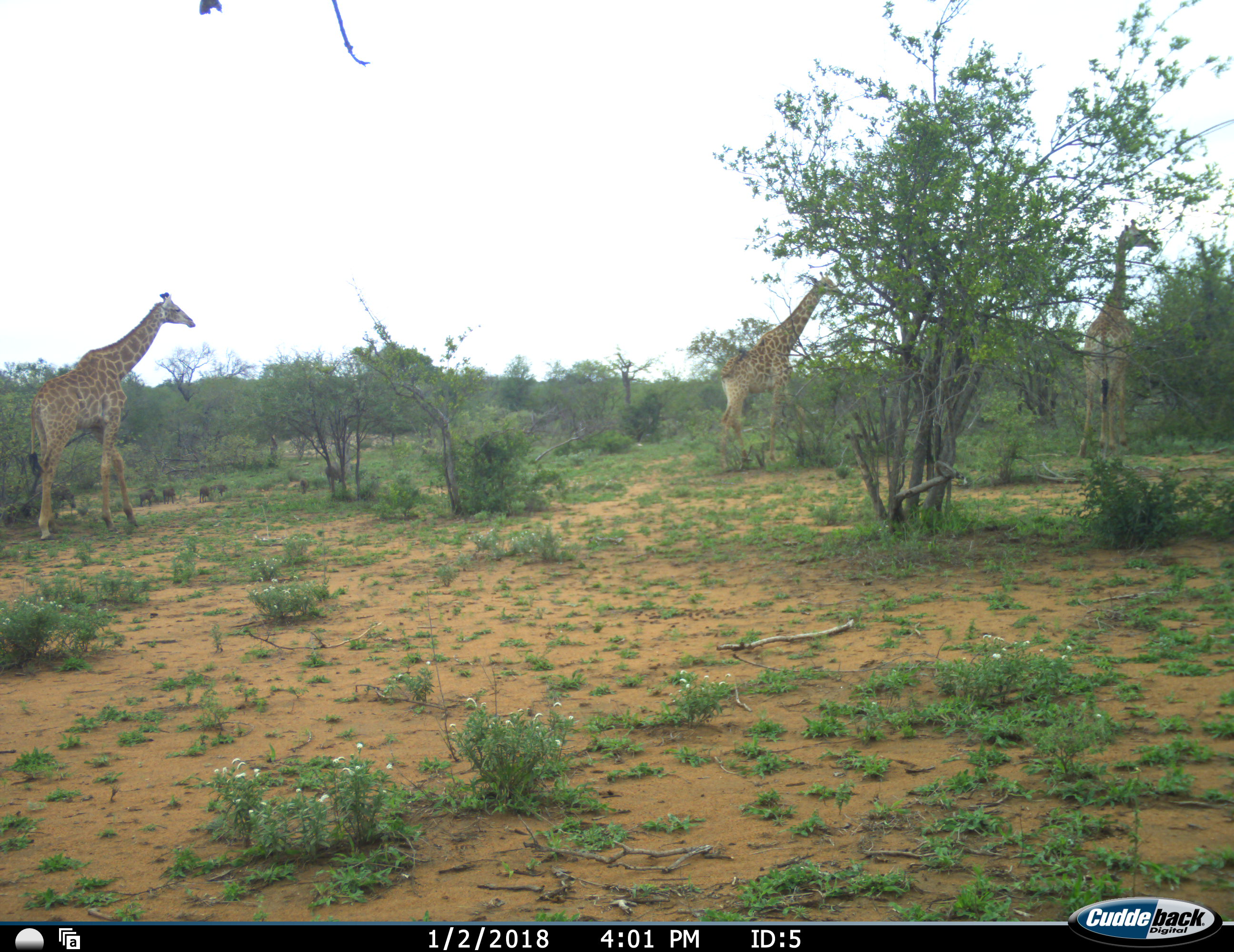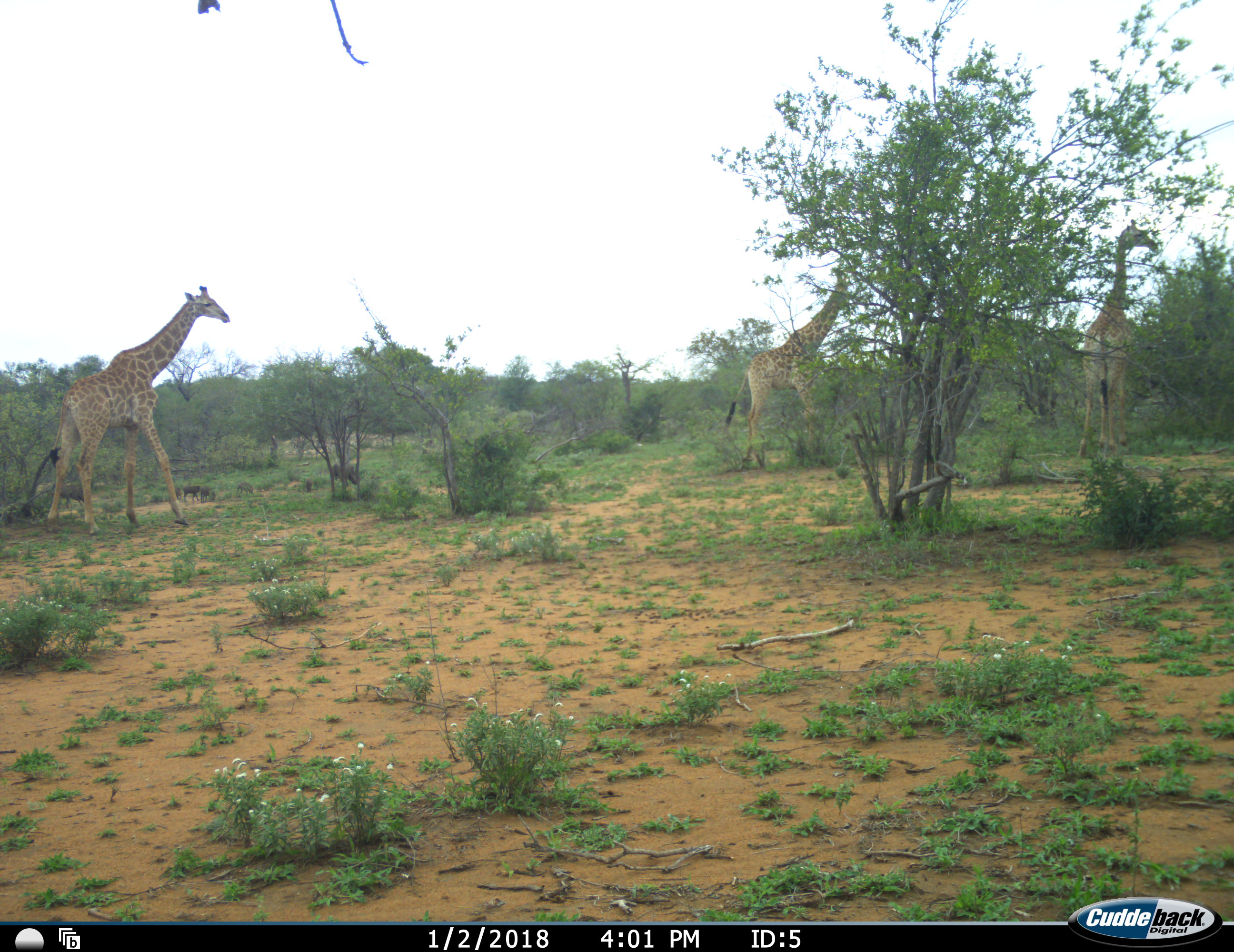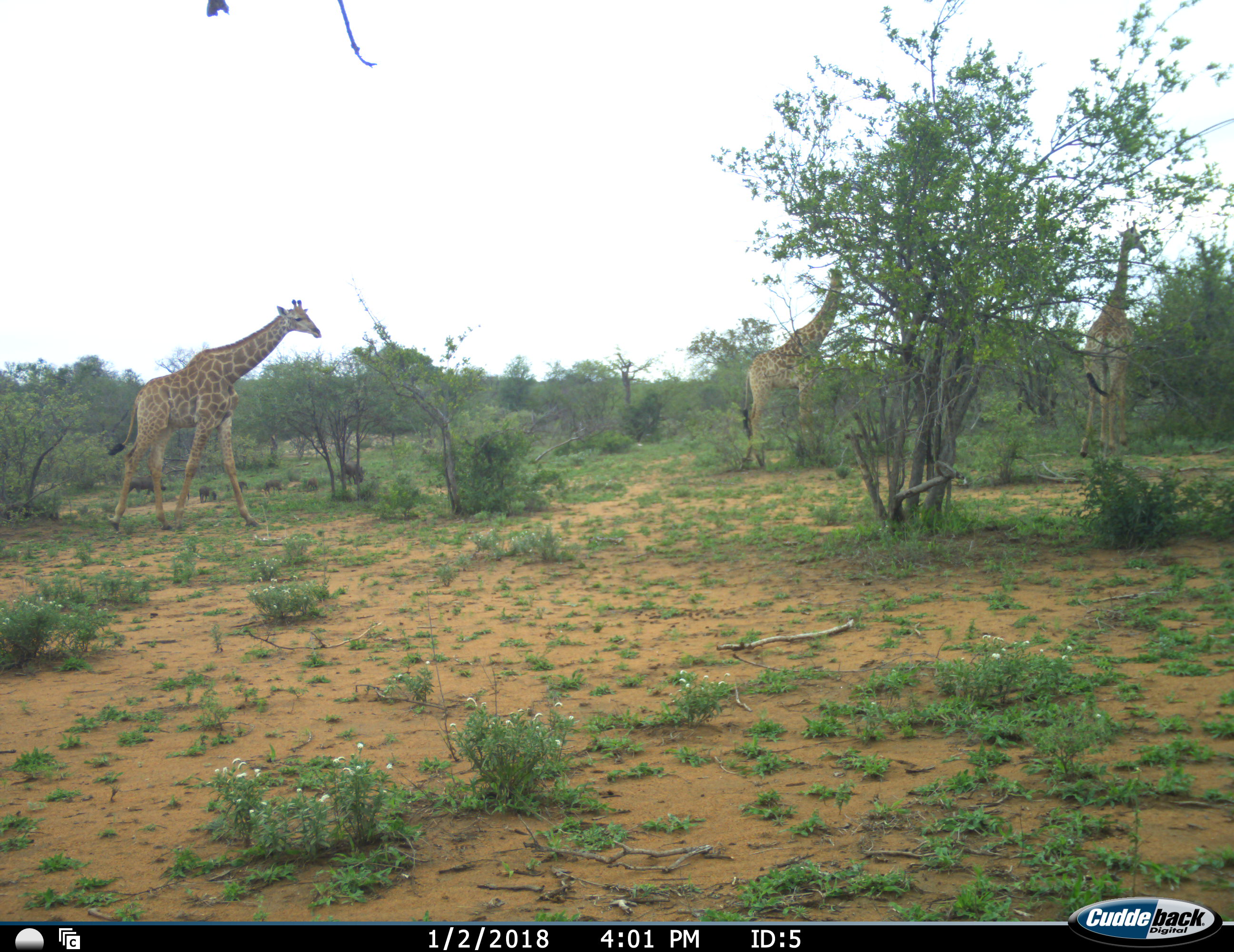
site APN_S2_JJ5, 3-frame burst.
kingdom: Animalia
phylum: Chordata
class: Mammalia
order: Artiodactyla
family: Giraffidae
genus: Giraffa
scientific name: Giraffa camelopardalis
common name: giraffe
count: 3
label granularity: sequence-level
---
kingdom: Animalia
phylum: Chordata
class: Mammalia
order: Artiodactyla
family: Suidae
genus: Phacochoerus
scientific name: Phacochoerus africanus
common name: warthog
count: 8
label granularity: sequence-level